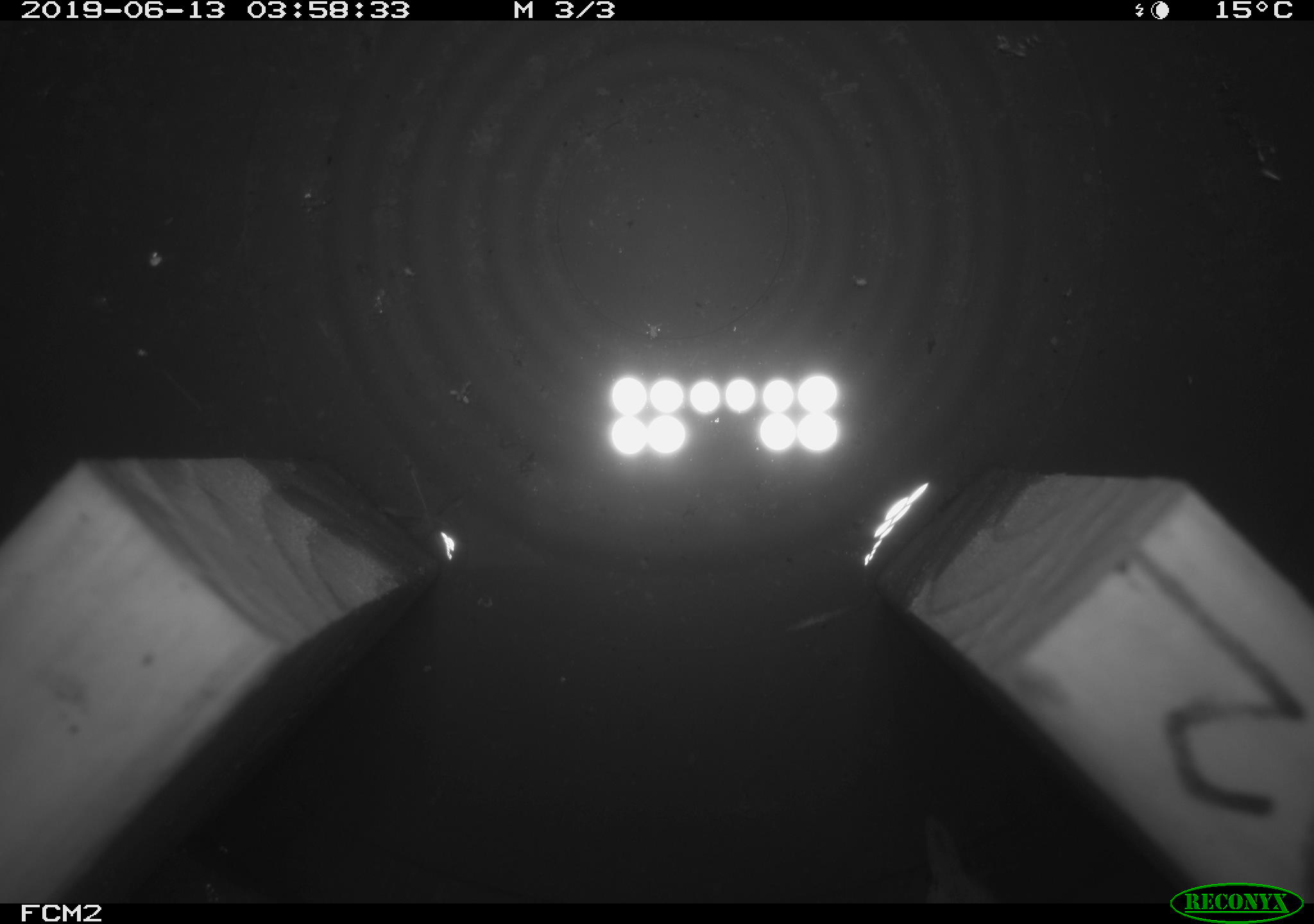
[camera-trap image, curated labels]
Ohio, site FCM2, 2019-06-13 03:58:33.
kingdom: Animalia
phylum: Chordata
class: Mammalia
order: Eulipotyphla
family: Soricidae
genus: Sorex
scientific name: Sorex cinereus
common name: masked shrew